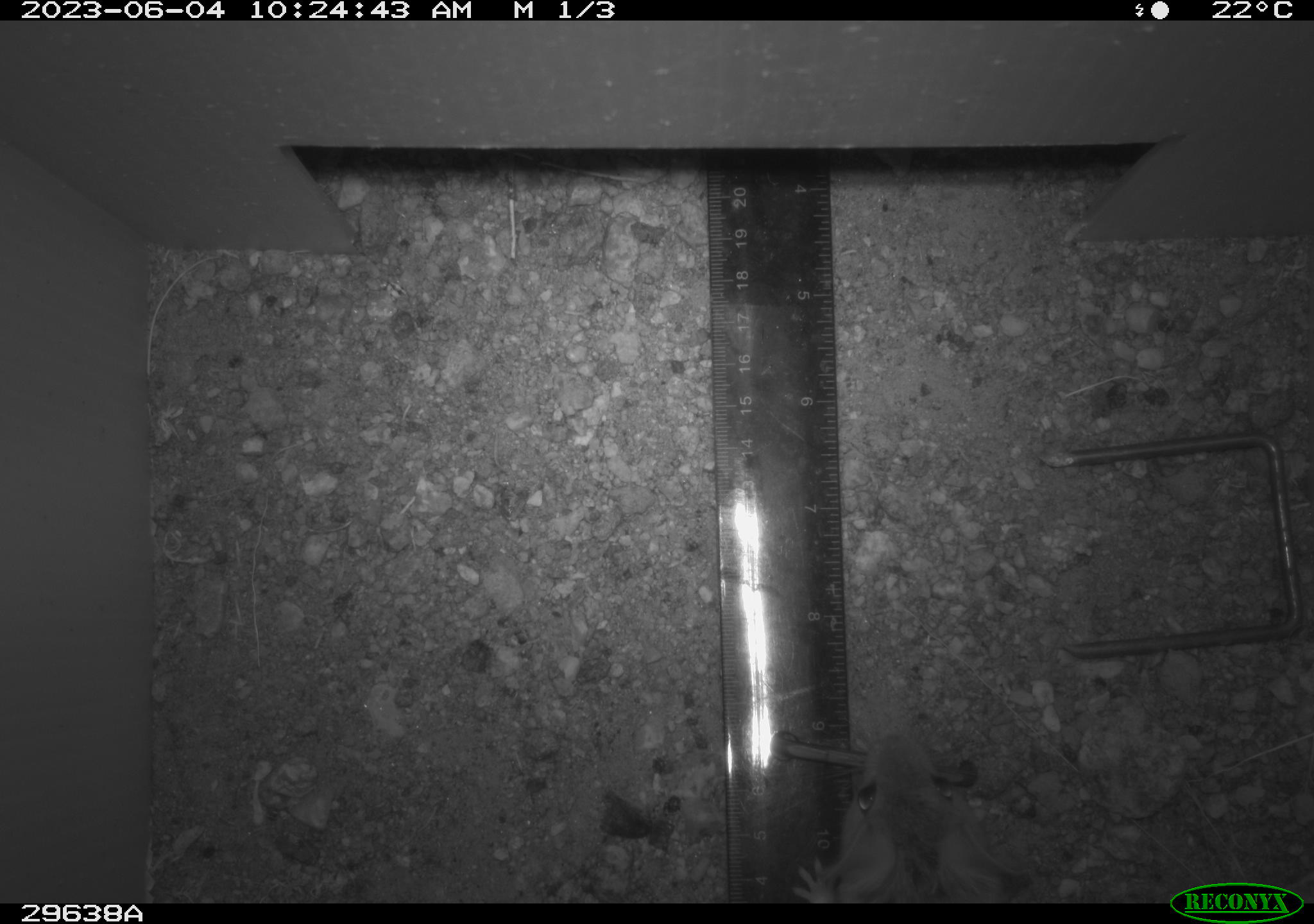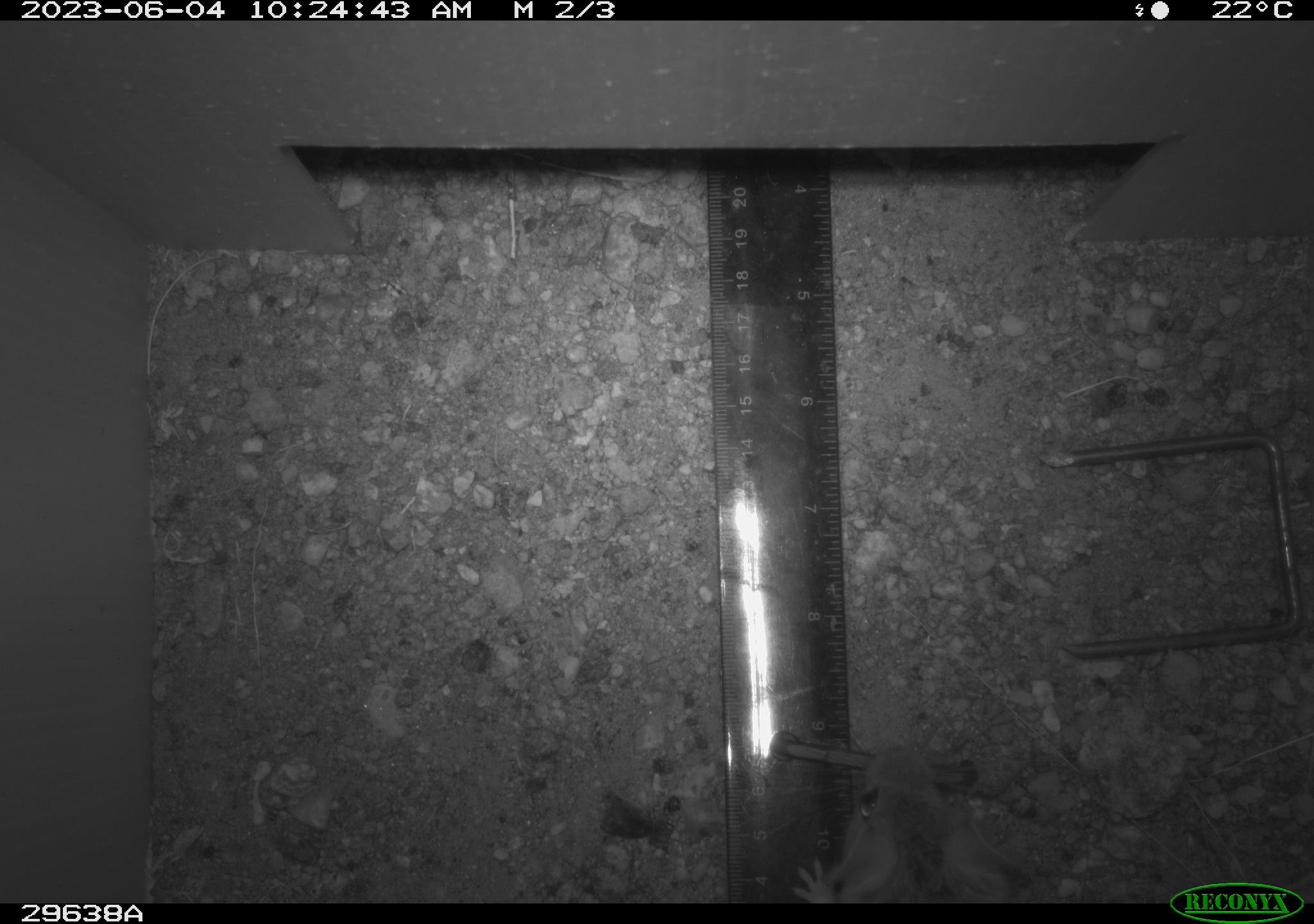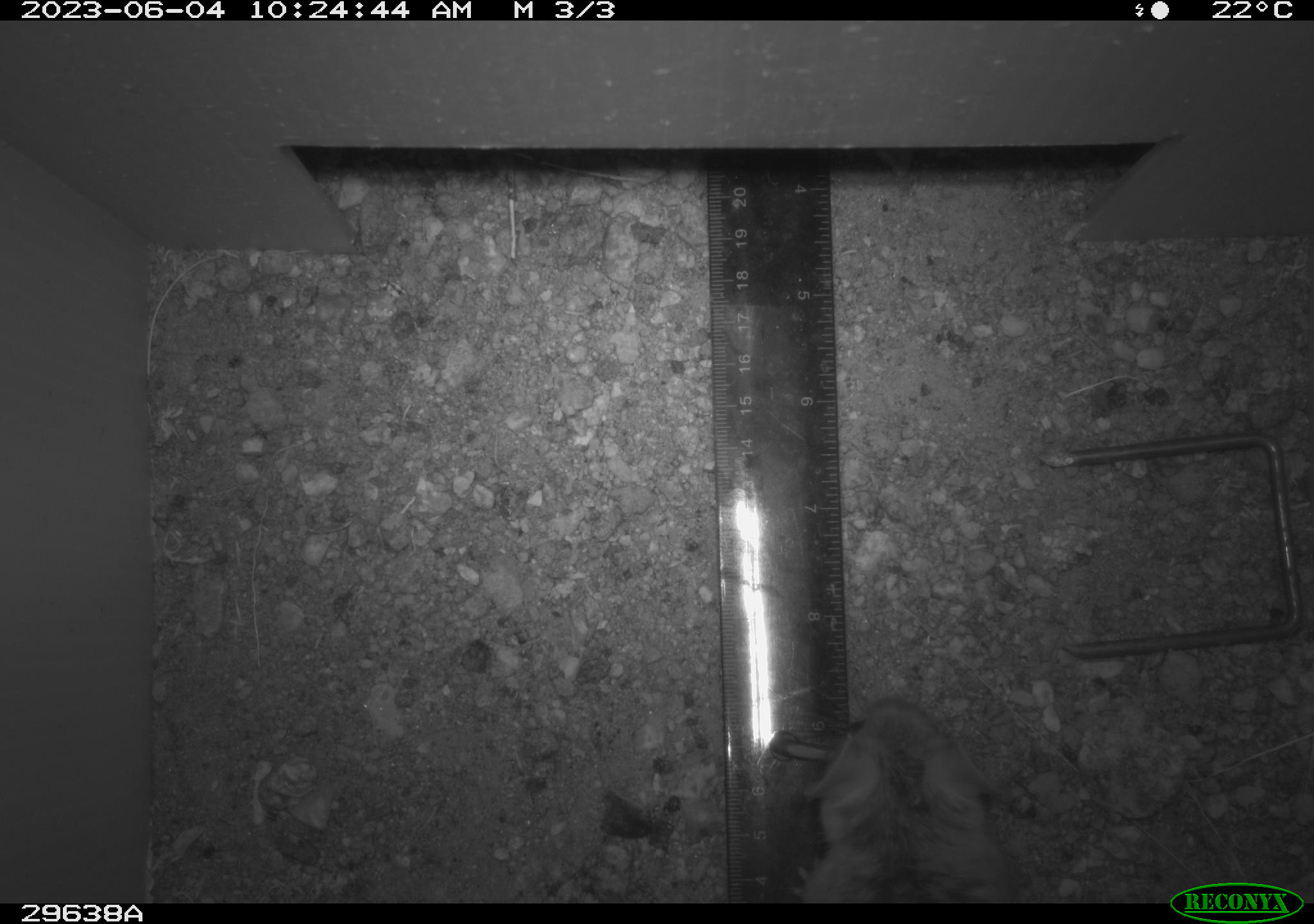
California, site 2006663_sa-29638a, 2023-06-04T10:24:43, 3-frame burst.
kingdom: Animalia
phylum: Chordata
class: Mammalia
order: Rodentia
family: Cricetidae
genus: Neotoma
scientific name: Neotoma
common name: pack rat or woodrat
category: neotoma species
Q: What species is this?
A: Neotoma species (pack rat or woodrat) (Neotoma).